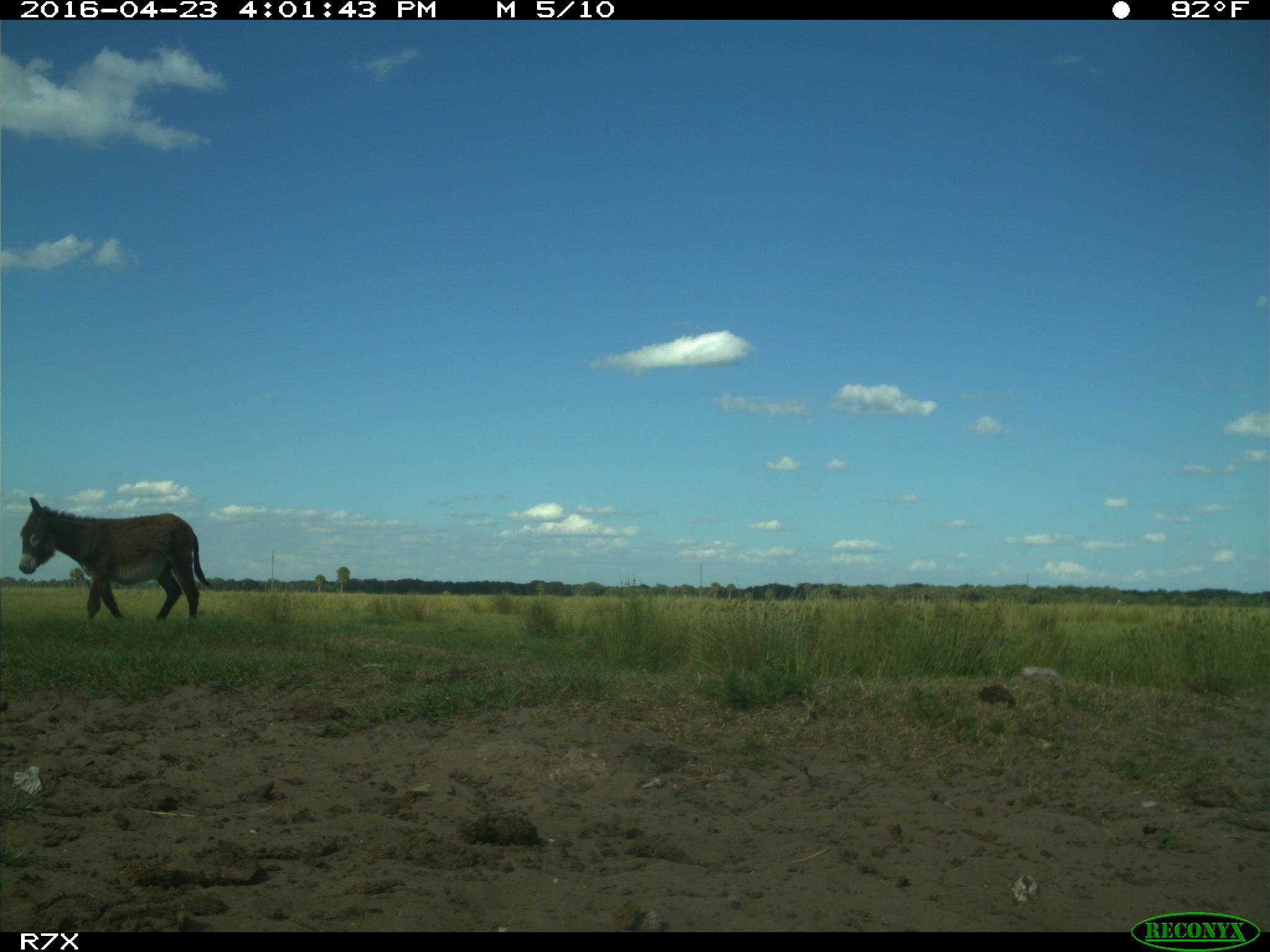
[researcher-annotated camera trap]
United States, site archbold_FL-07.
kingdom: Animalia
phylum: Chordata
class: Mammalia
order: Artiodactyla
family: Bovidae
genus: Bos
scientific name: Bos taurus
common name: domestic cow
Bos taurus (domestic cow).